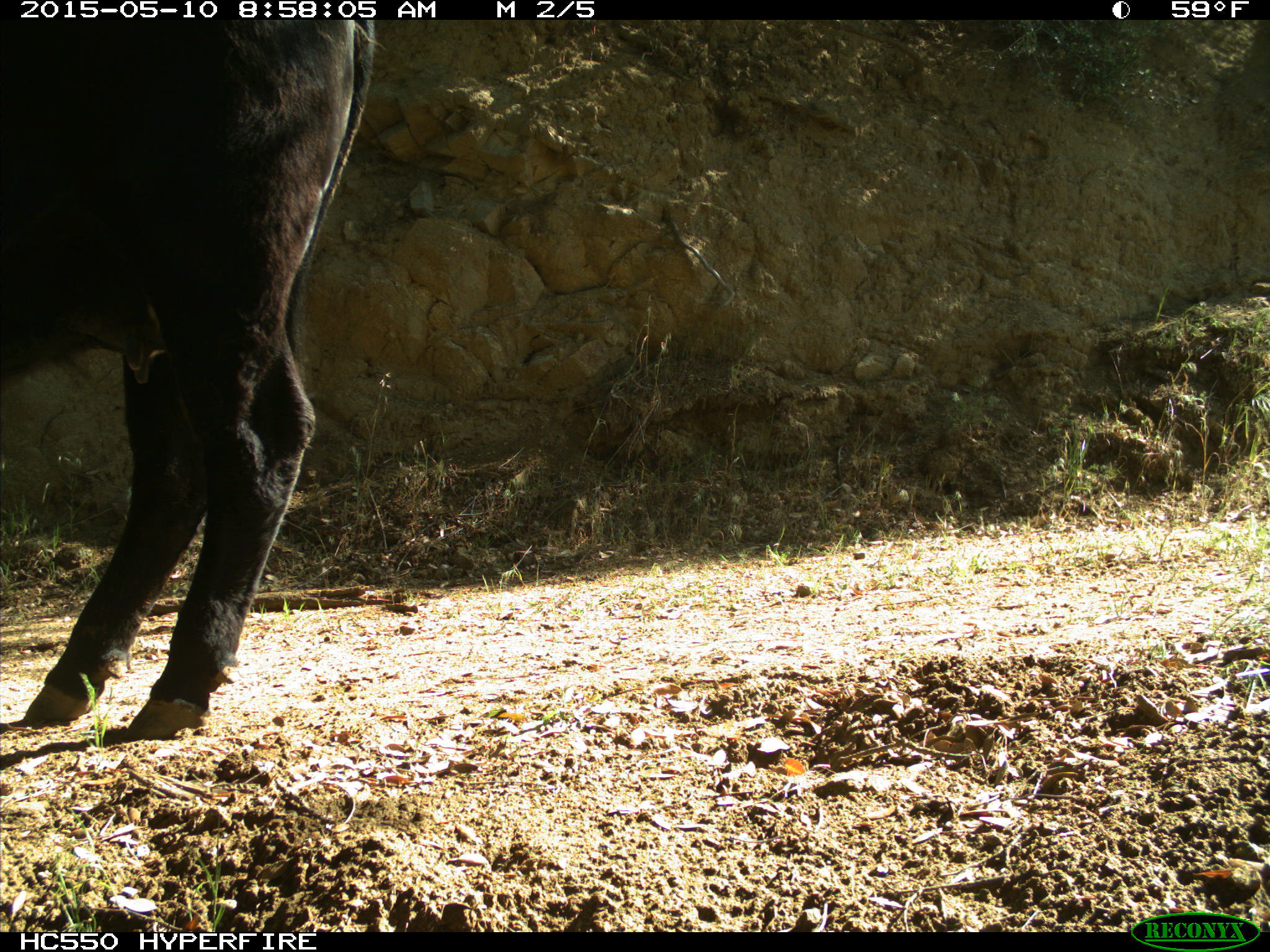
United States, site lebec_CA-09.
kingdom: Animalia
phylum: Chordata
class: Mammalia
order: Artiodactyla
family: Bovidae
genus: Bos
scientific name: Bos taurus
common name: domestic cow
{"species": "Bos taurus (domestic cow)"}